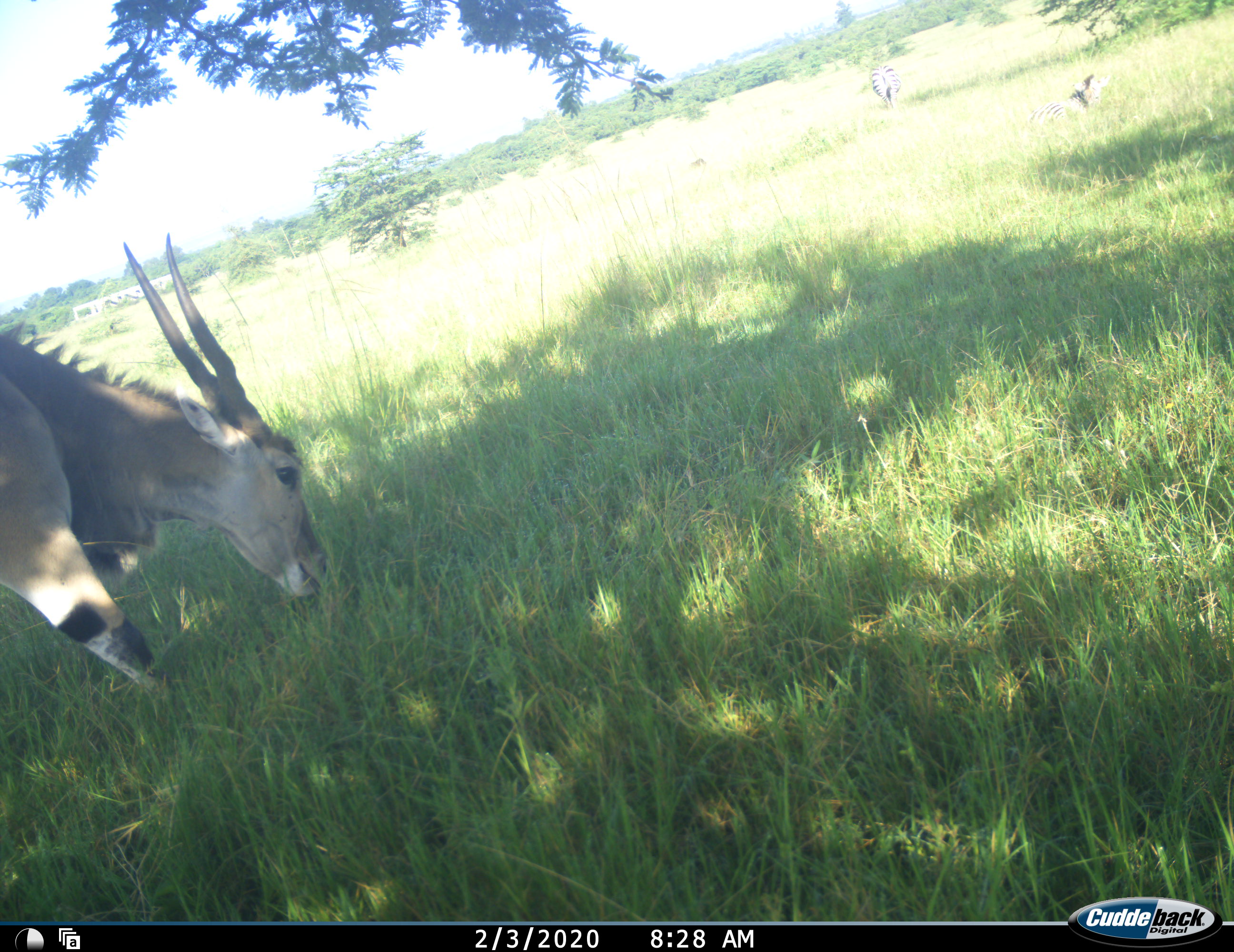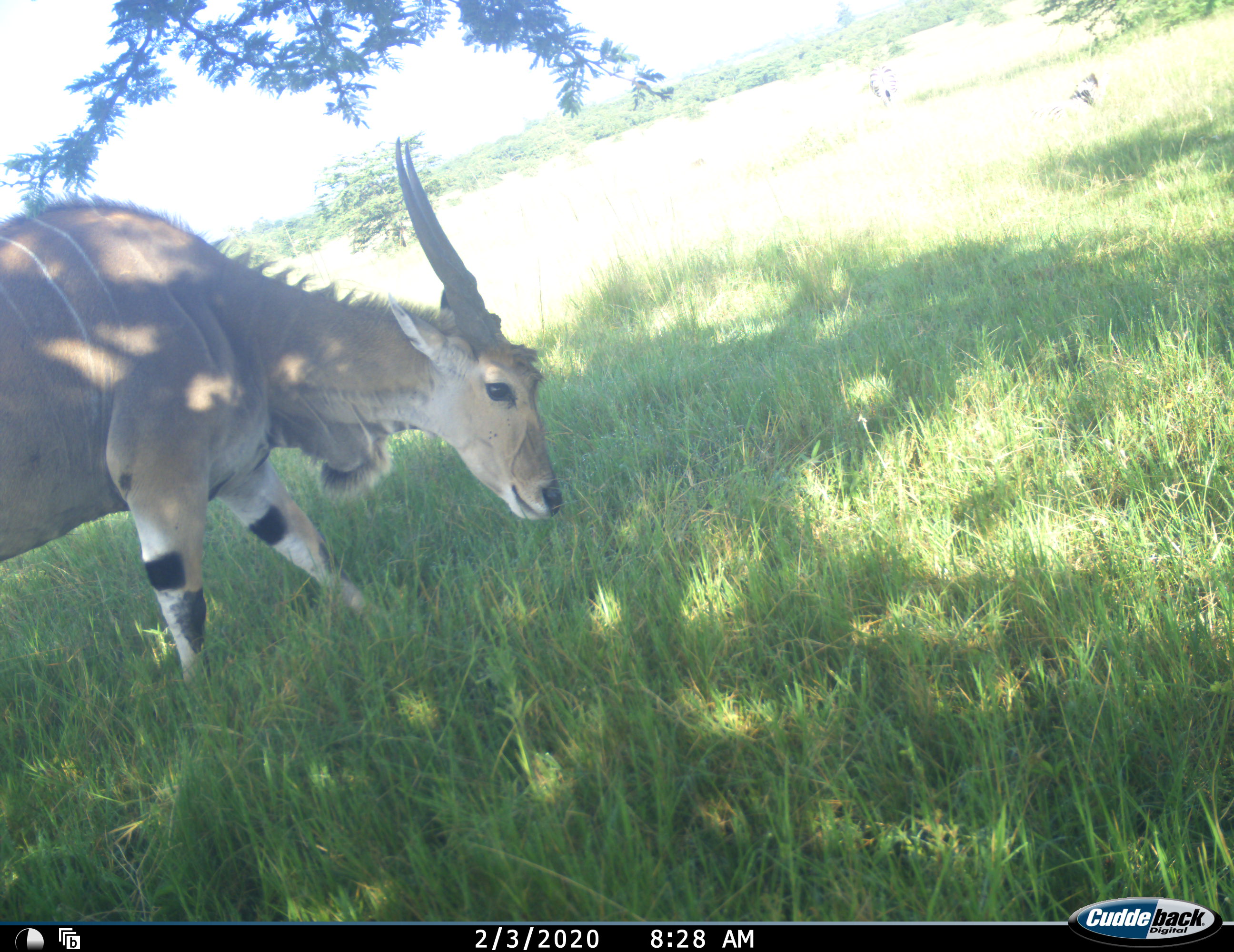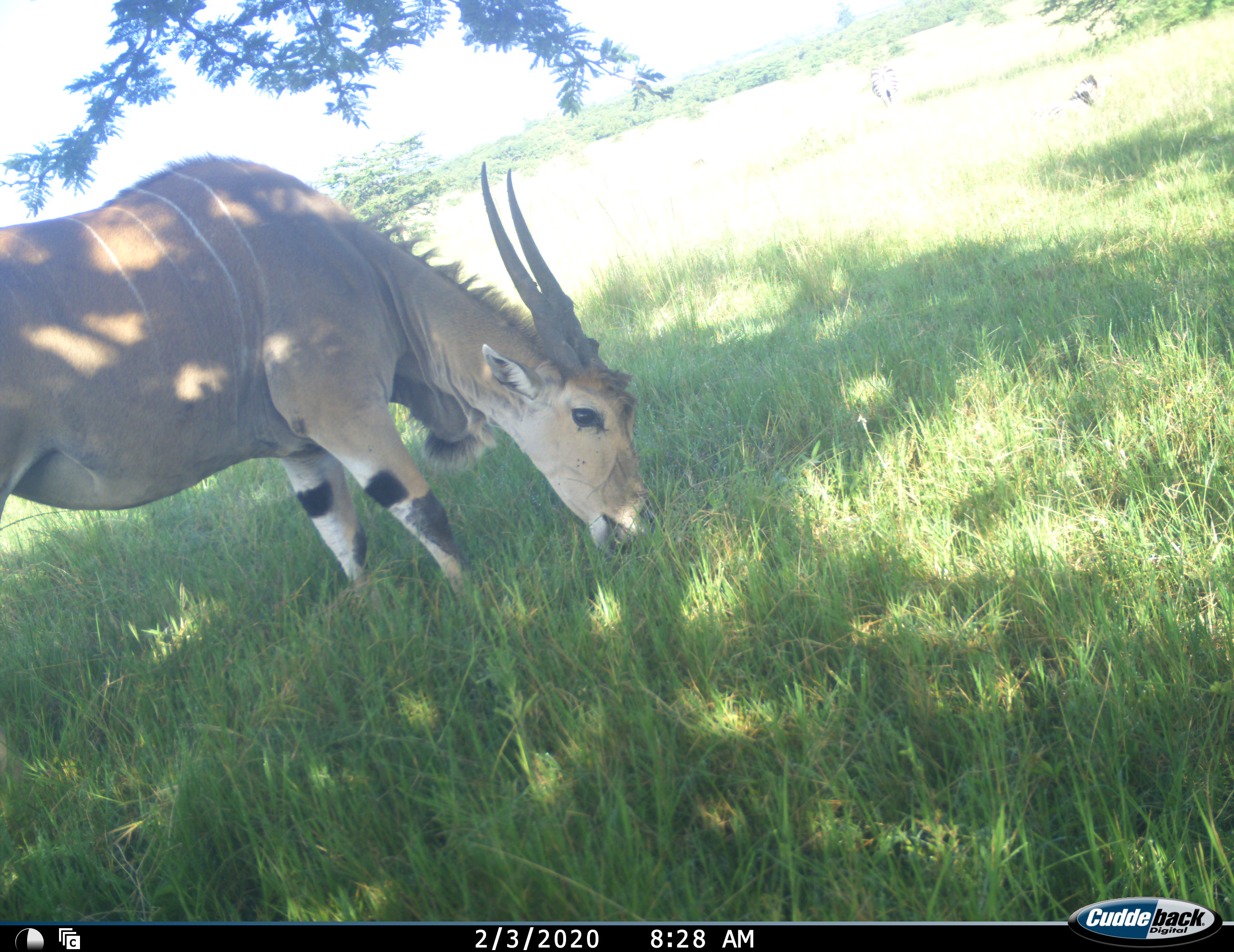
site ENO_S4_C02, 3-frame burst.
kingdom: Animalia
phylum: Chordata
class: Mammalia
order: Artiodactyla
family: Bovidae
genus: Tragelaphus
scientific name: Tragelaphus oryx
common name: eland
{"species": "eland (Tragelaphus oryx)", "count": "1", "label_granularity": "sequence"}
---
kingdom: Animalia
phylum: Chordata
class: Mammalia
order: Perissodactyla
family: Equidae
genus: Equus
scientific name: Equus quagga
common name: plains zebra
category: zebraplains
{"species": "zebraplains (plains zebra) (Equus quagga)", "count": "2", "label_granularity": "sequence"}